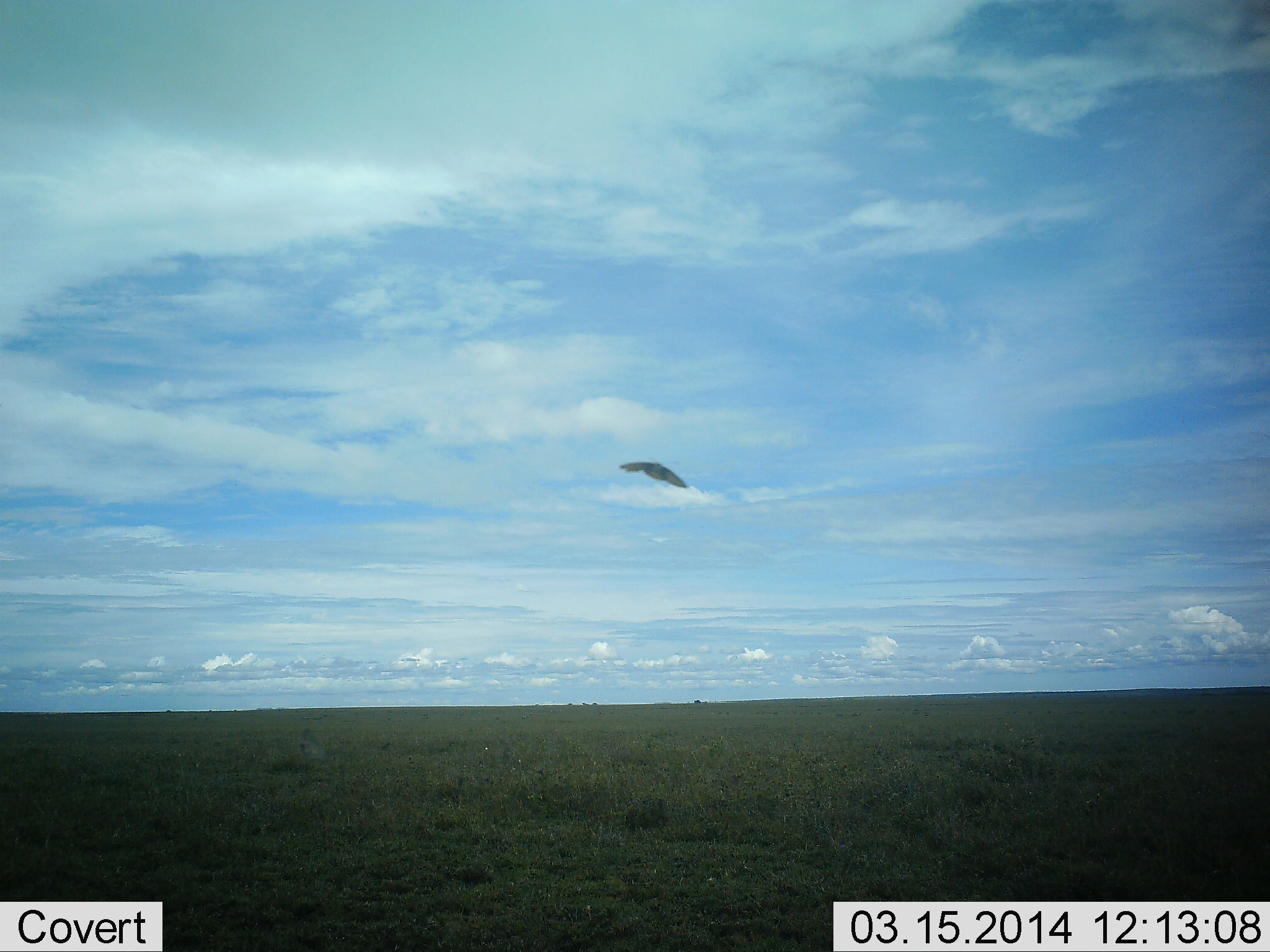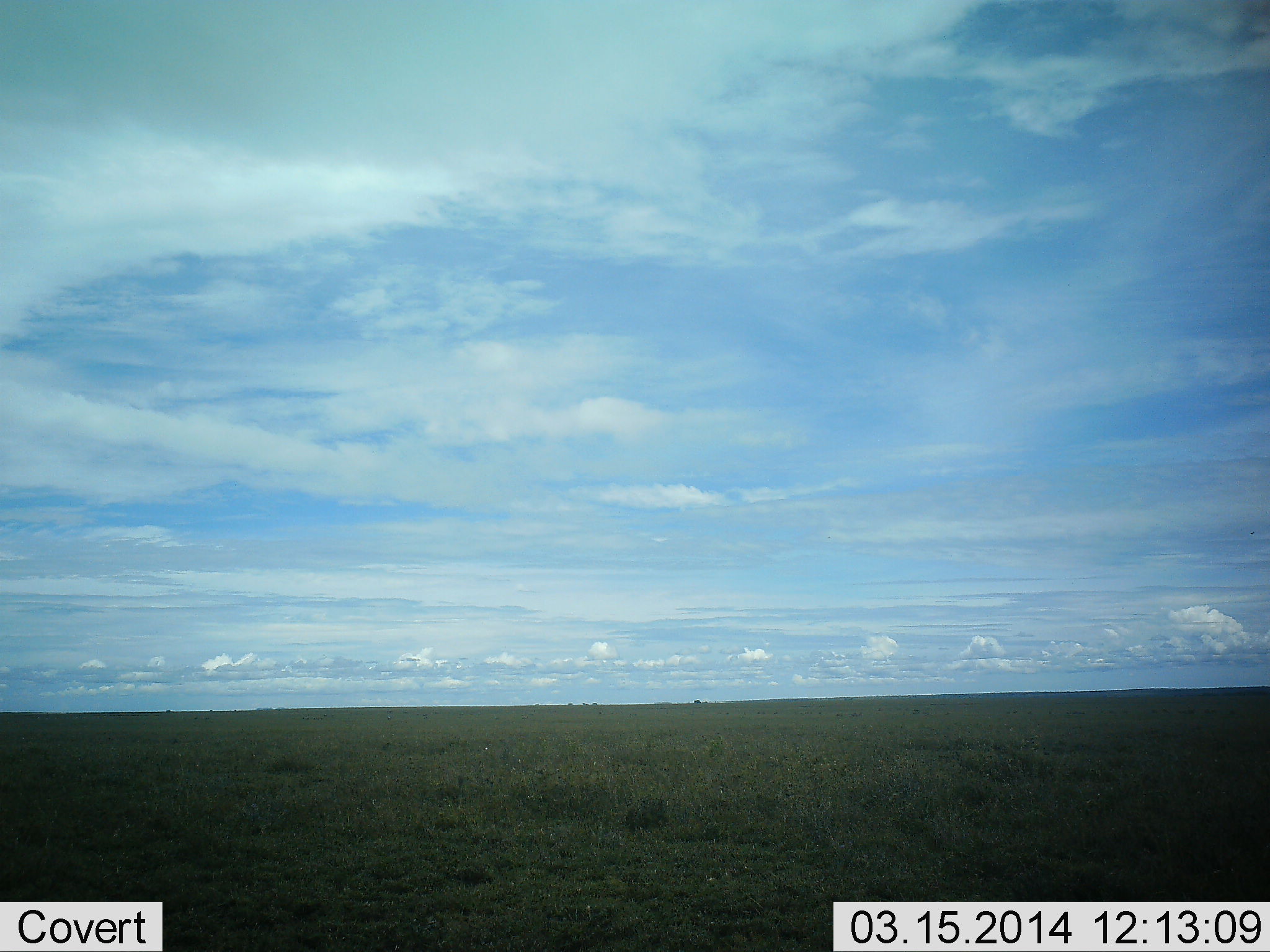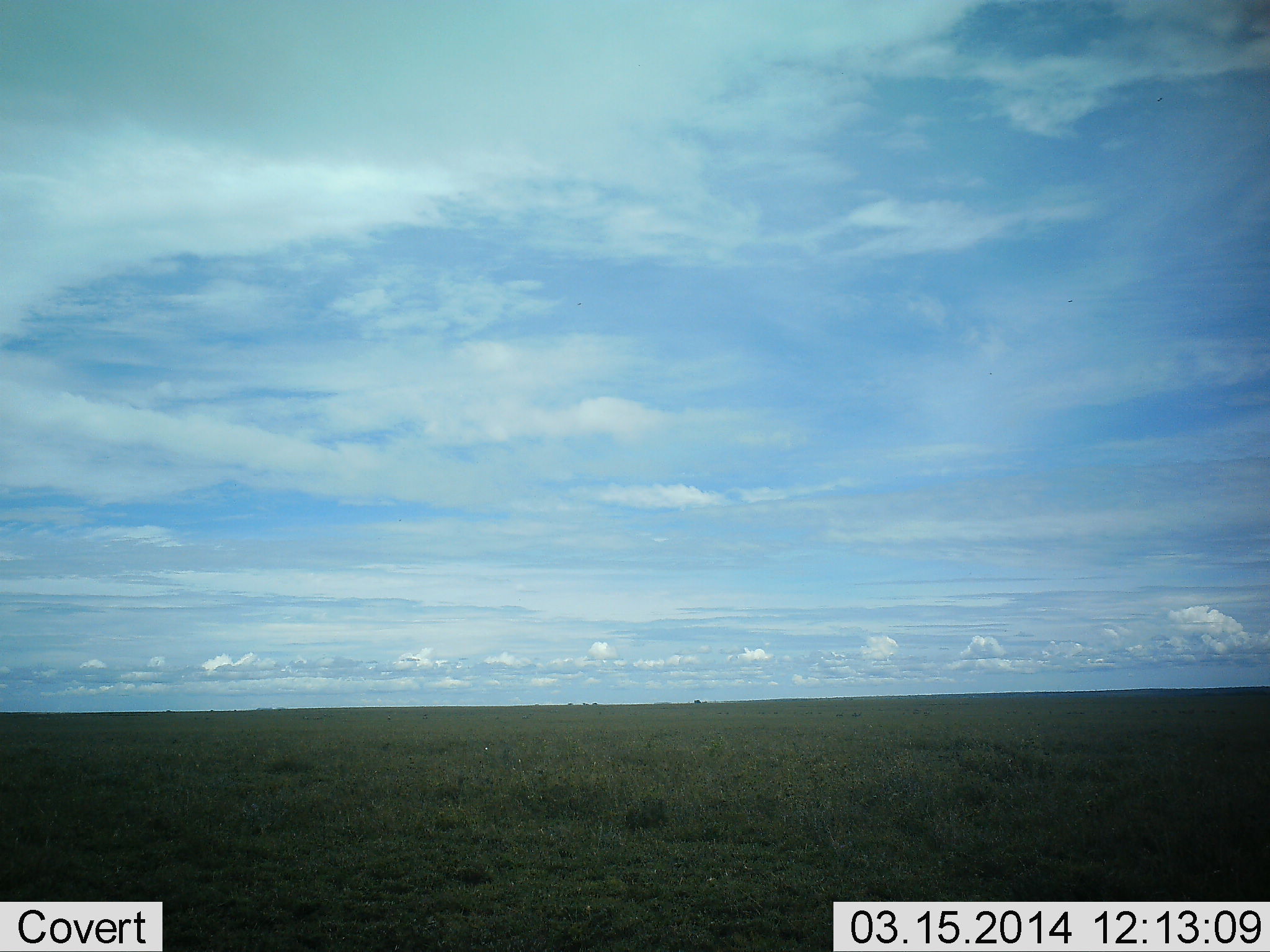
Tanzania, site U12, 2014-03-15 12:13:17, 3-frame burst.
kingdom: Animalia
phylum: Chordata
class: Aves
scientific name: Aves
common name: bird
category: otherbird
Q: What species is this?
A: Otherbird (bird) (Aves).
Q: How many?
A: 1.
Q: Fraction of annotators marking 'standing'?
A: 0%.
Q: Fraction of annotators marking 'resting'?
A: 0%.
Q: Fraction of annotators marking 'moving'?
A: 100%.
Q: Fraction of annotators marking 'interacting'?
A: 0%.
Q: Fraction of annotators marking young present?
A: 0%.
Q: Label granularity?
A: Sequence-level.